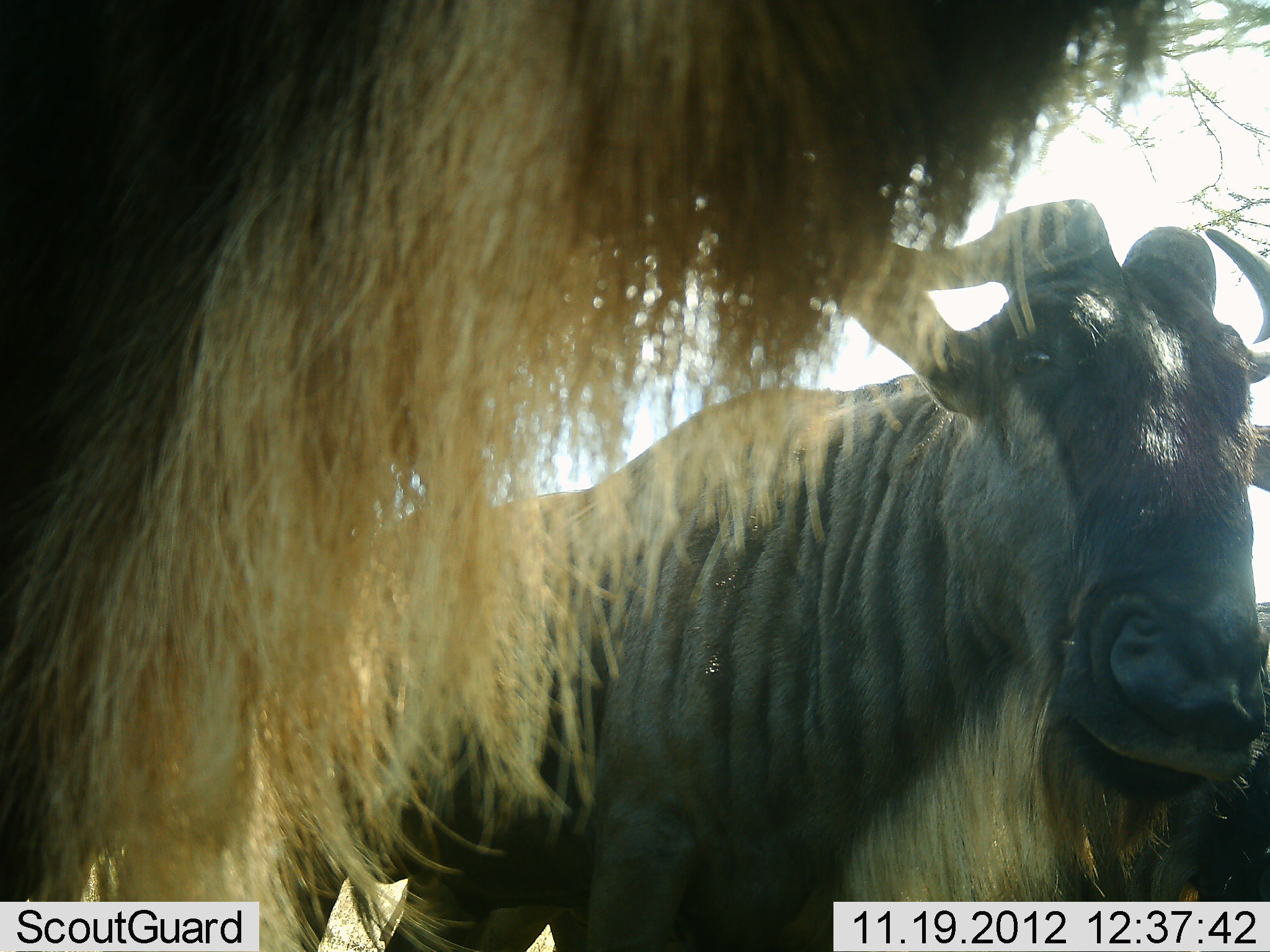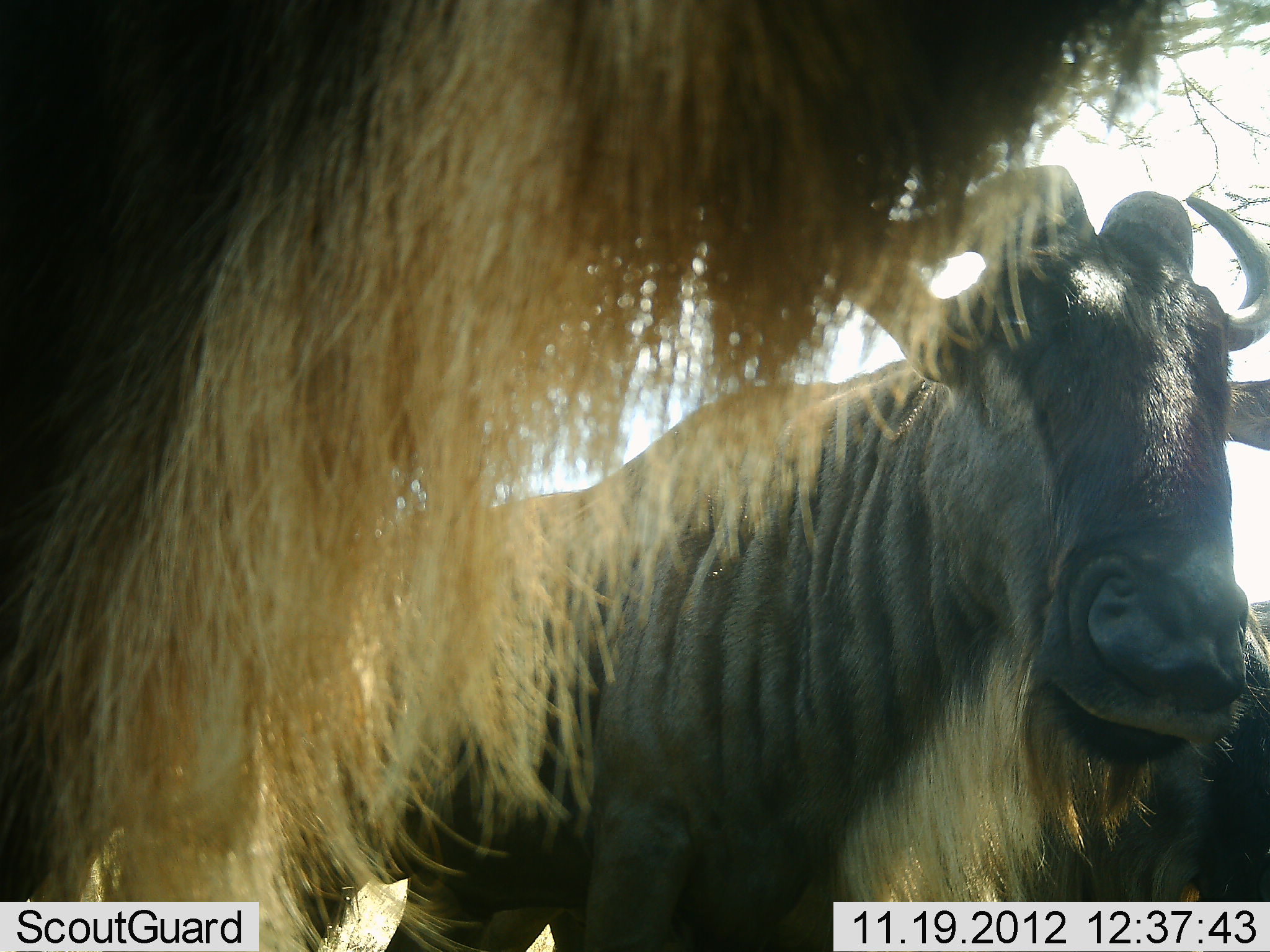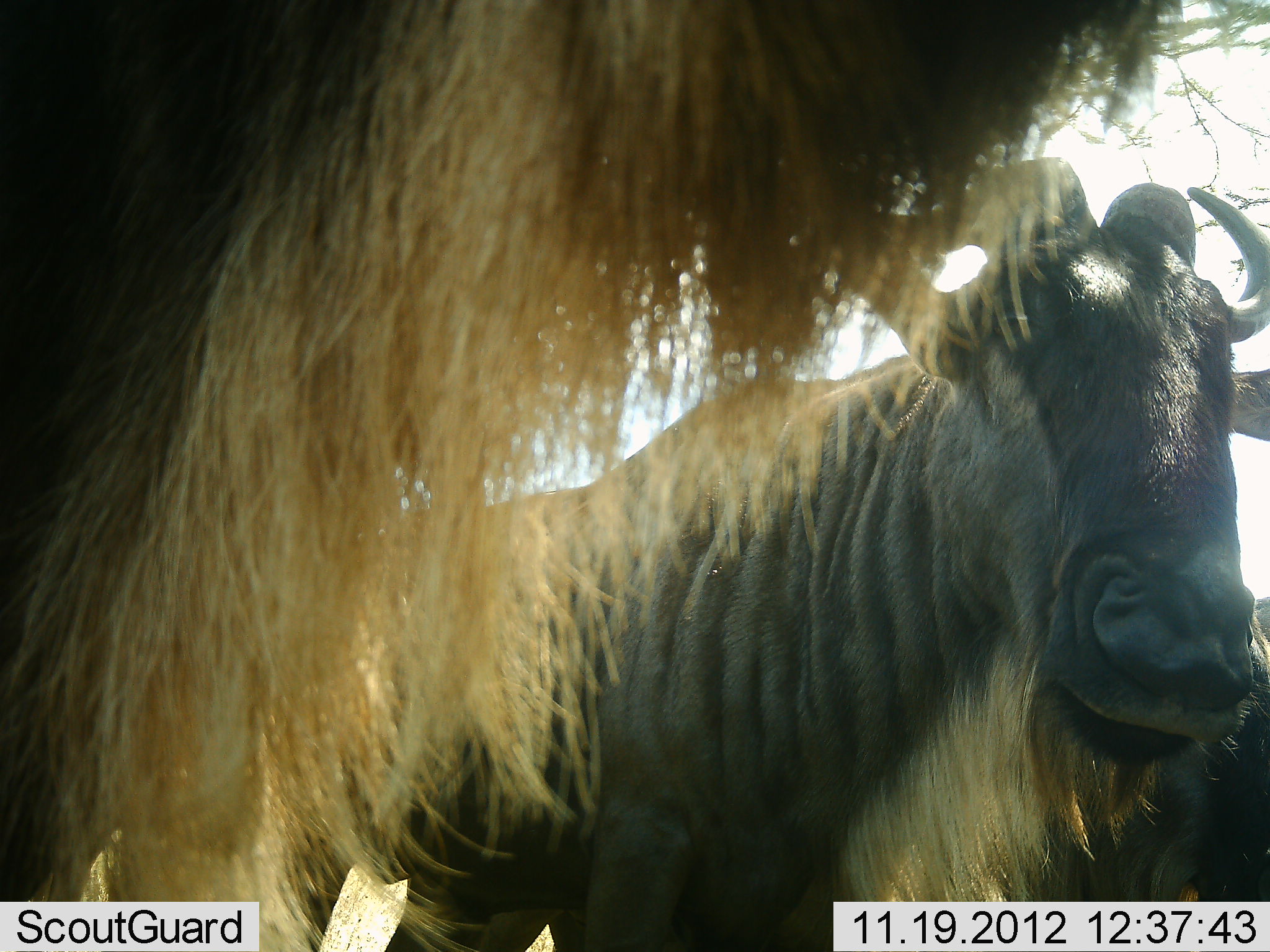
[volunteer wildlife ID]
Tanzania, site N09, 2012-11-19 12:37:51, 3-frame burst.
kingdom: Animalia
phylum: Chordata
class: Mammalia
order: Artiodactyla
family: Bovidae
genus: Connochaetes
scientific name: Connochaetes taurinus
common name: blue wildebeest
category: wildebeest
Wildebeest (blue wildebeest) (Connochaetes taurinus), count 3. Behavior (volunteer vote fractions): standing 80%, resting 30%, moving 0%, interacting 0%. Young present (vote fraction): 0%. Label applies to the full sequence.